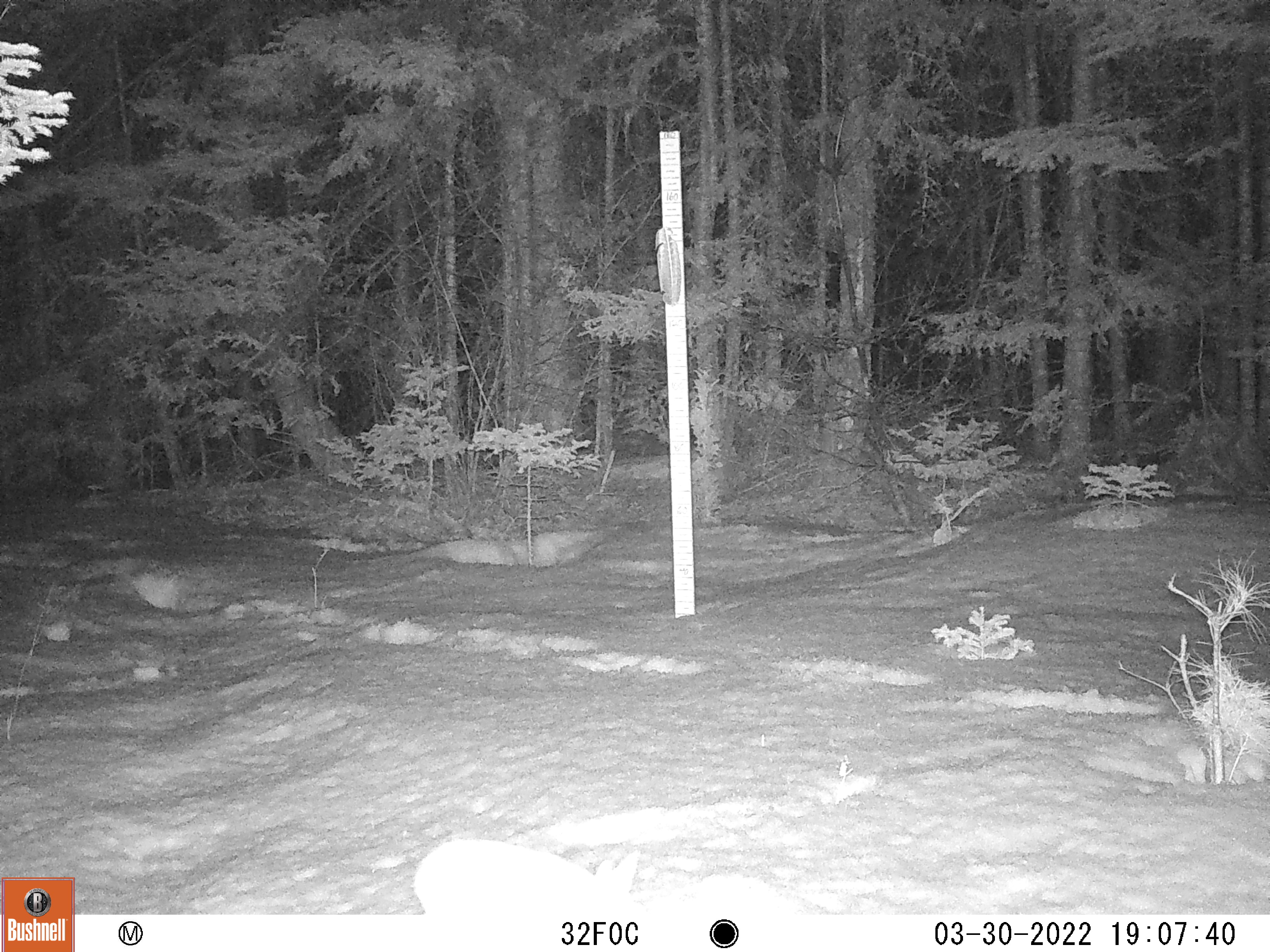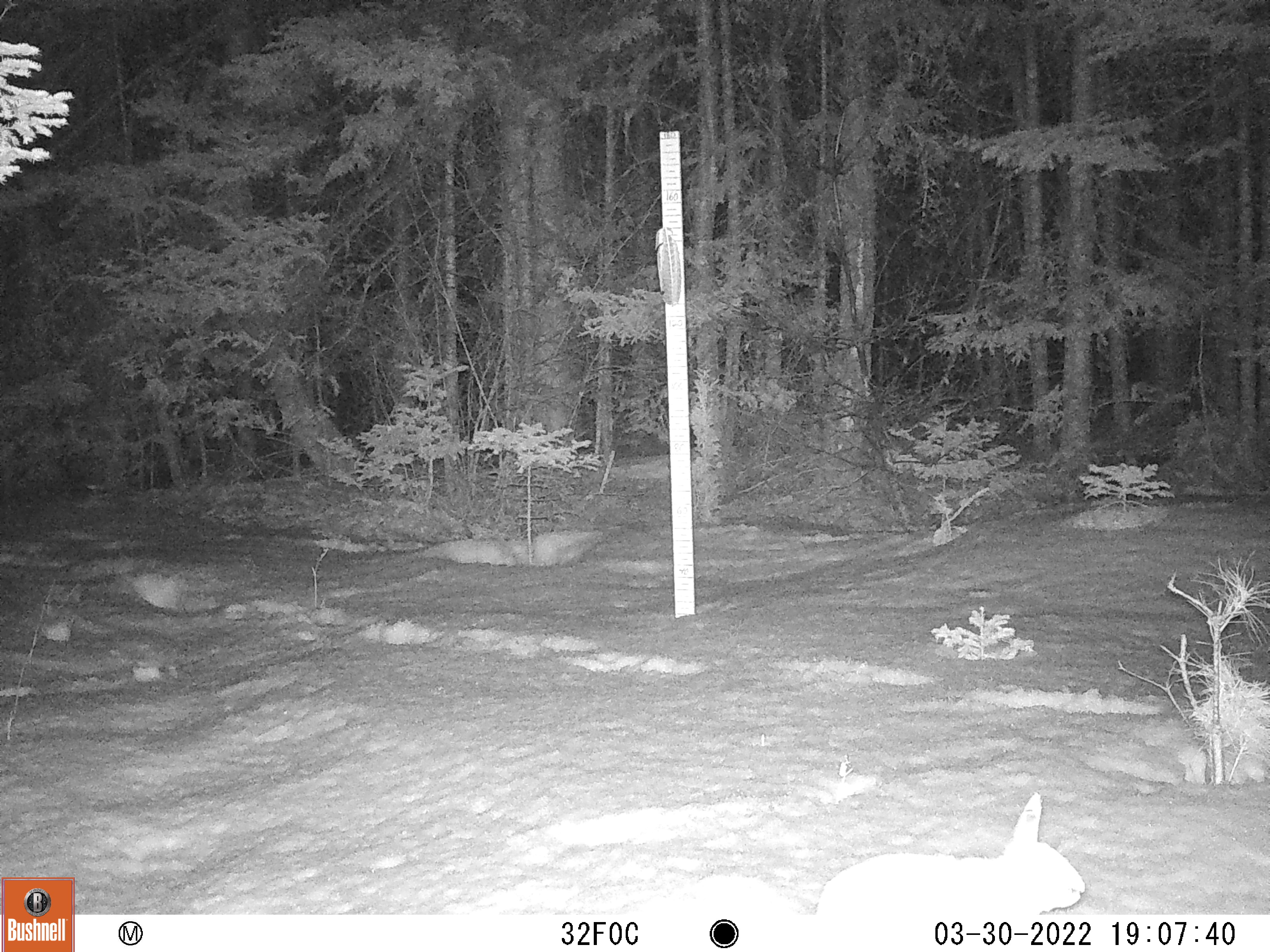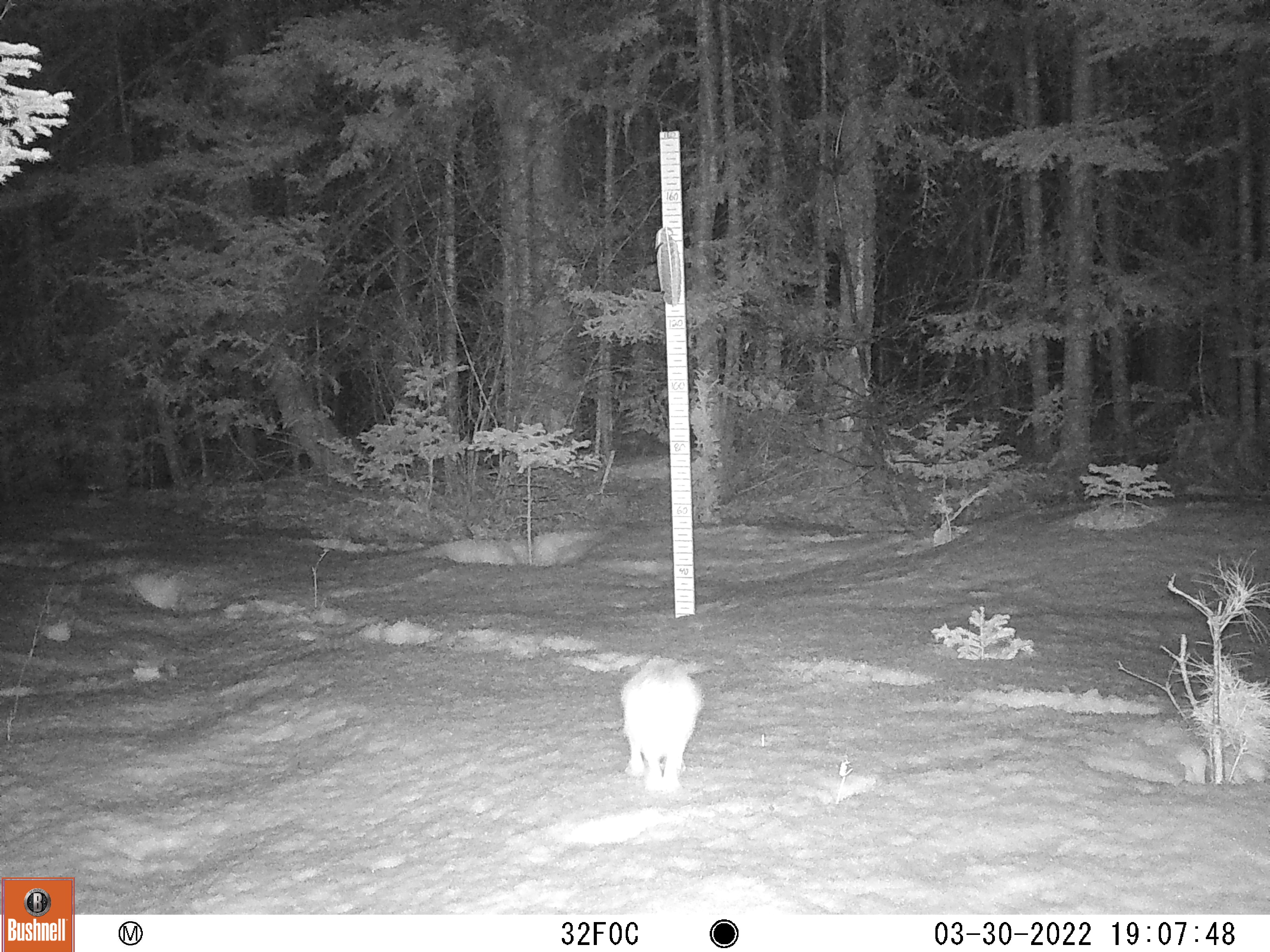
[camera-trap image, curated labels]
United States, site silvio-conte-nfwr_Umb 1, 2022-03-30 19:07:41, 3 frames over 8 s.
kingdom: Animalia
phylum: Chordata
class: Mammalia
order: Lagomorpha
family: Leporidae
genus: Lepus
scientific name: Lepus americanus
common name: snowshoe hare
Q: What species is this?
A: Snowshoe hare (Lepus americanus).